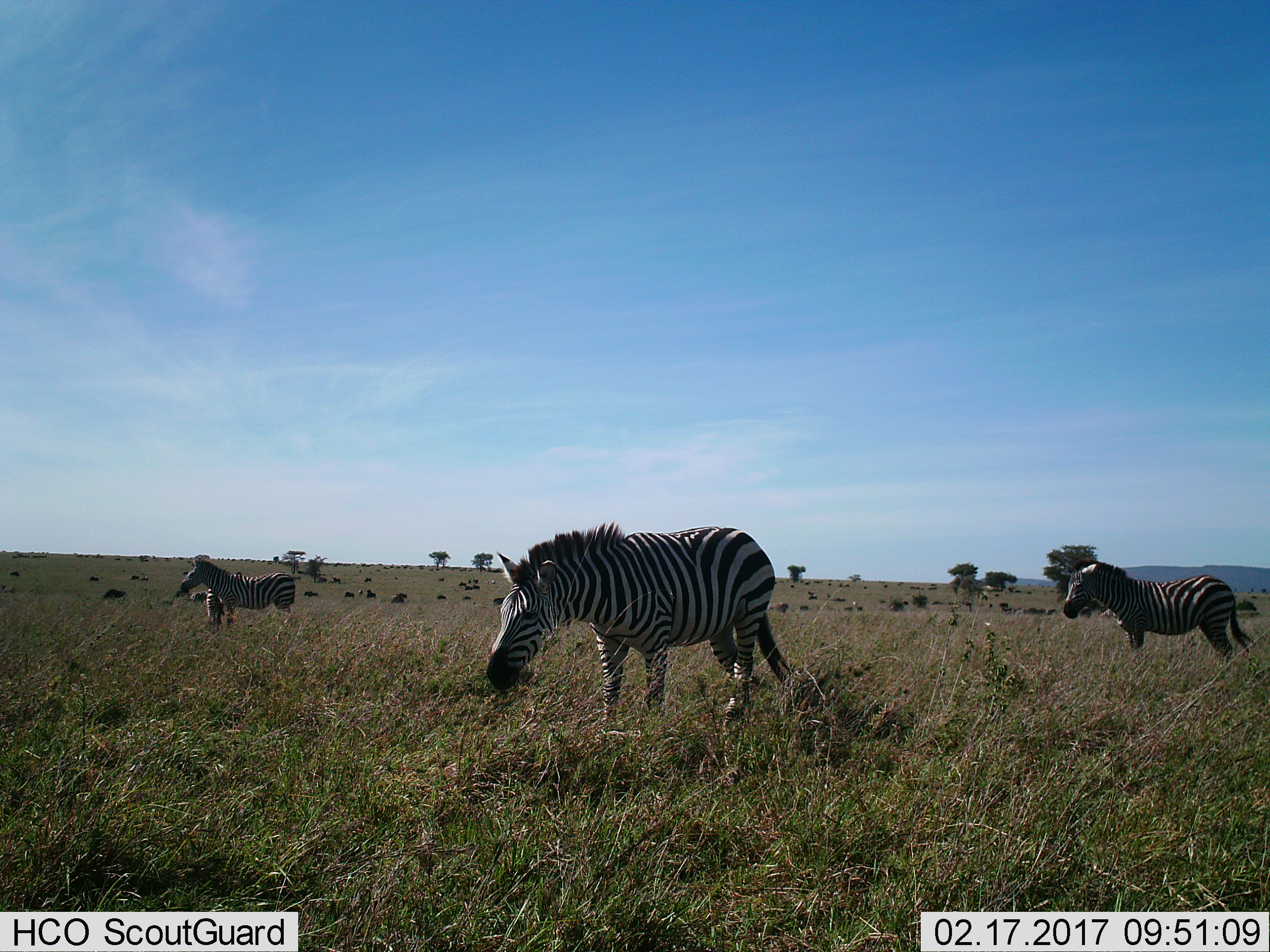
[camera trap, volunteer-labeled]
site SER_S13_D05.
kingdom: Animalia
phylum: Chordata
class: Mammalia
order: Perissodactyla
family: Equidae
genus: Equus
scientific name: Equus quagga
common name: plains zebra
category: zebraplains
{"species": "zebraplains (plains zebra) (Equus quagga)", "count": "5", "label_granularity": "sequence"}